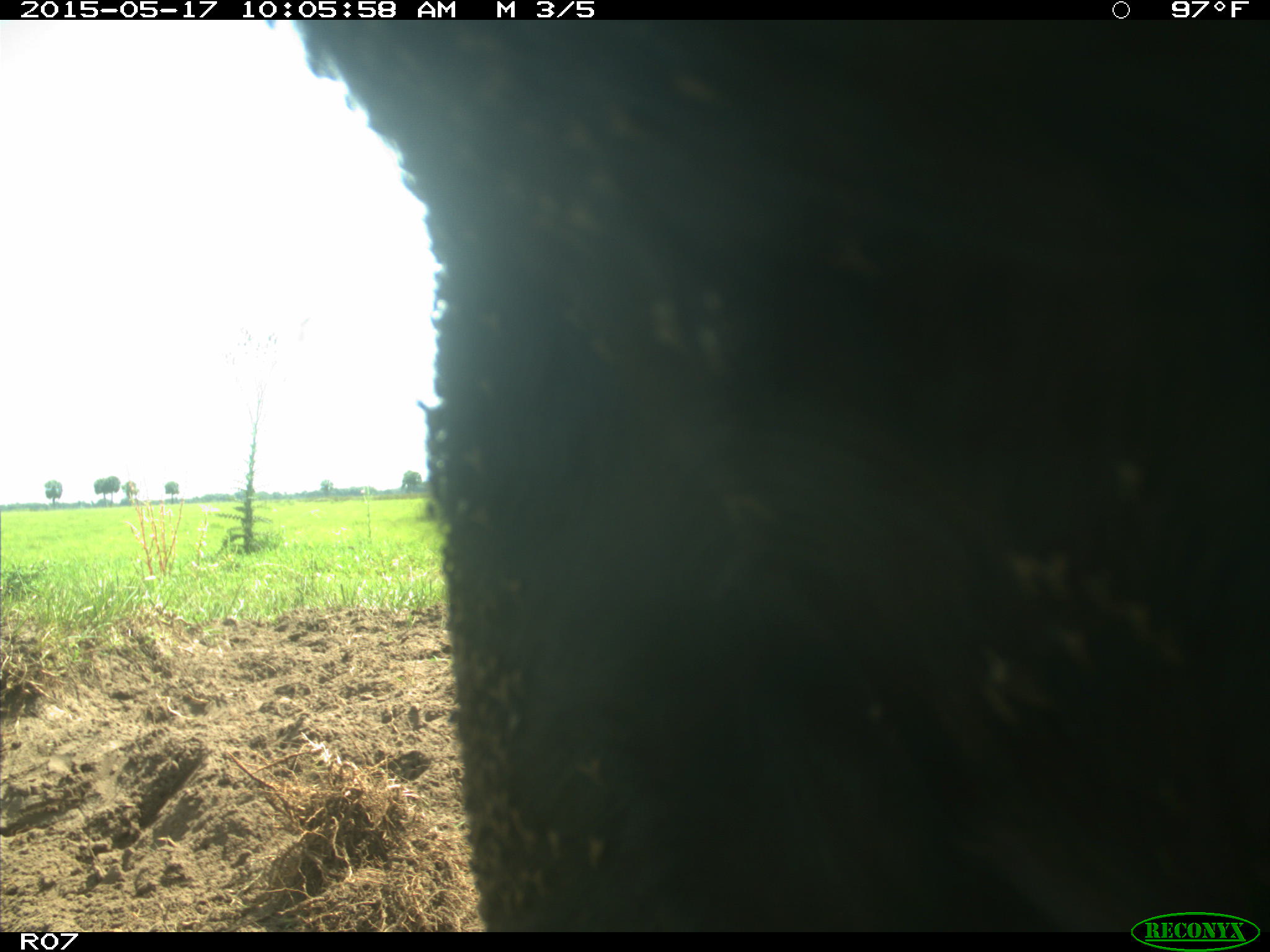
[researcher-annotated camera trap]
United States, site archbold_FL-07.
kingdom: Animalia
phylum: Chordata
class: Mammalia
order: Artiodactyla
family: Bovidae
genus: Bos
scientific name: Bos taurus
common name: domestic cow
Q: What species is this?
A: Bos taurus (domestic cow).